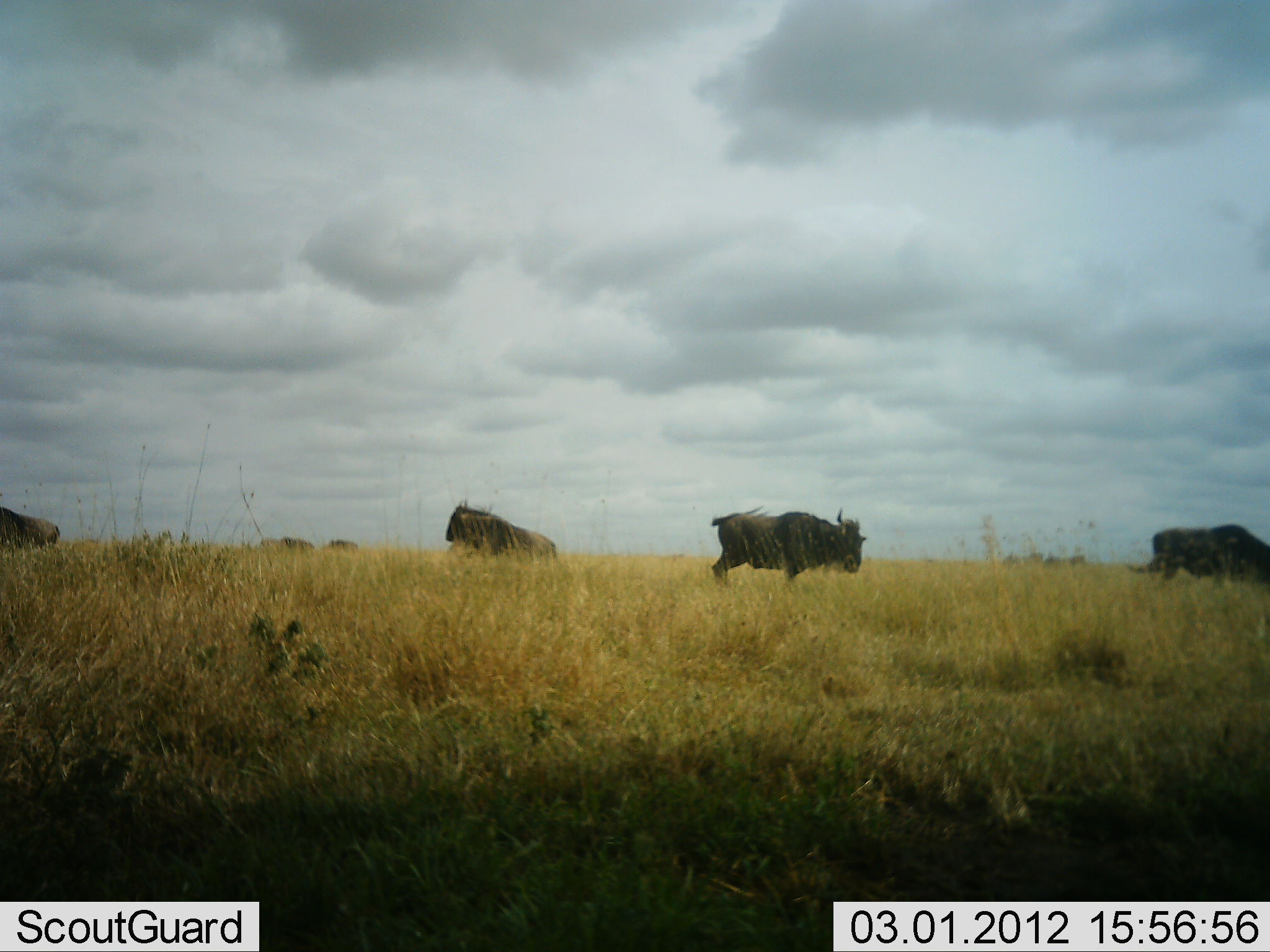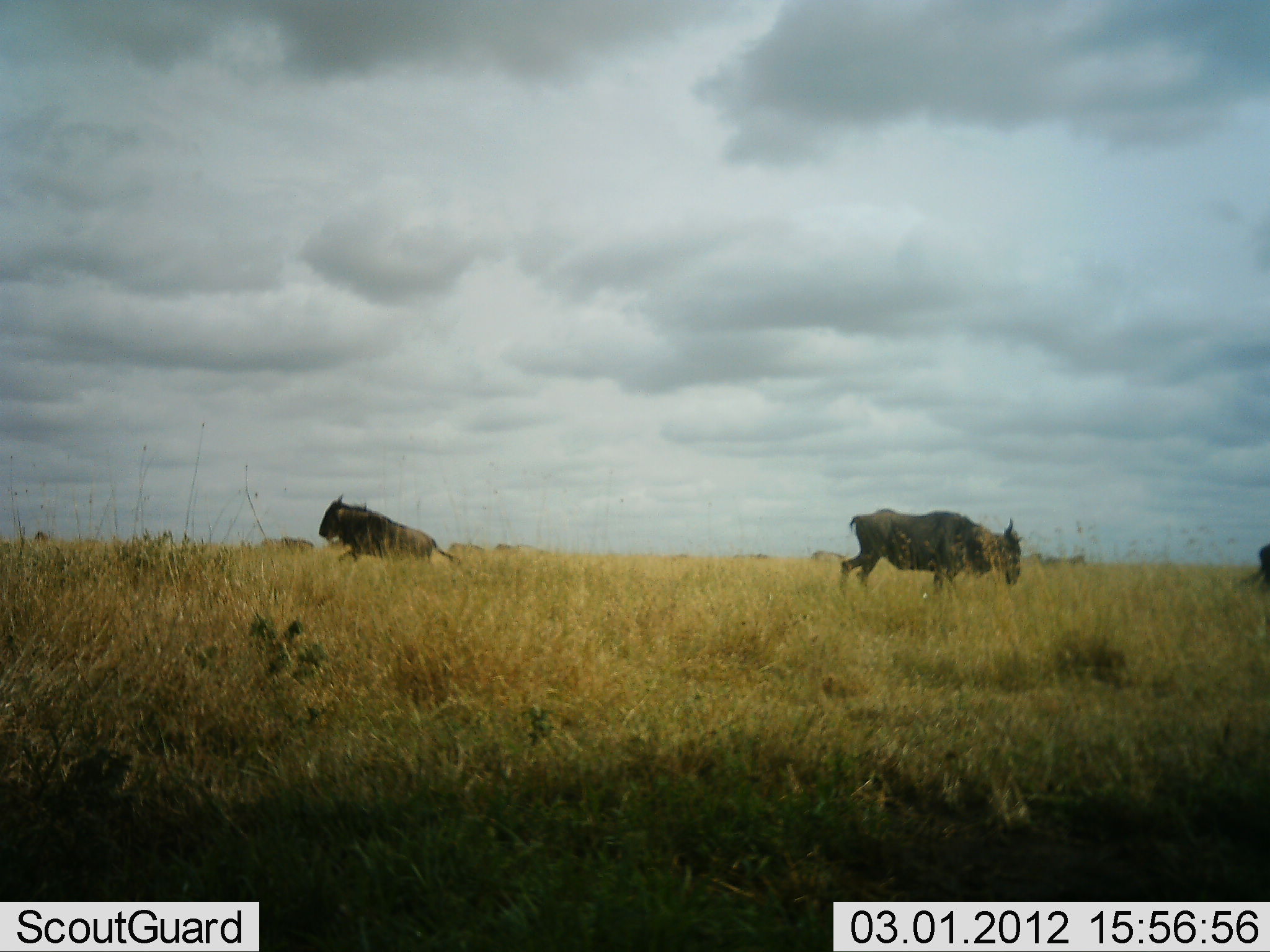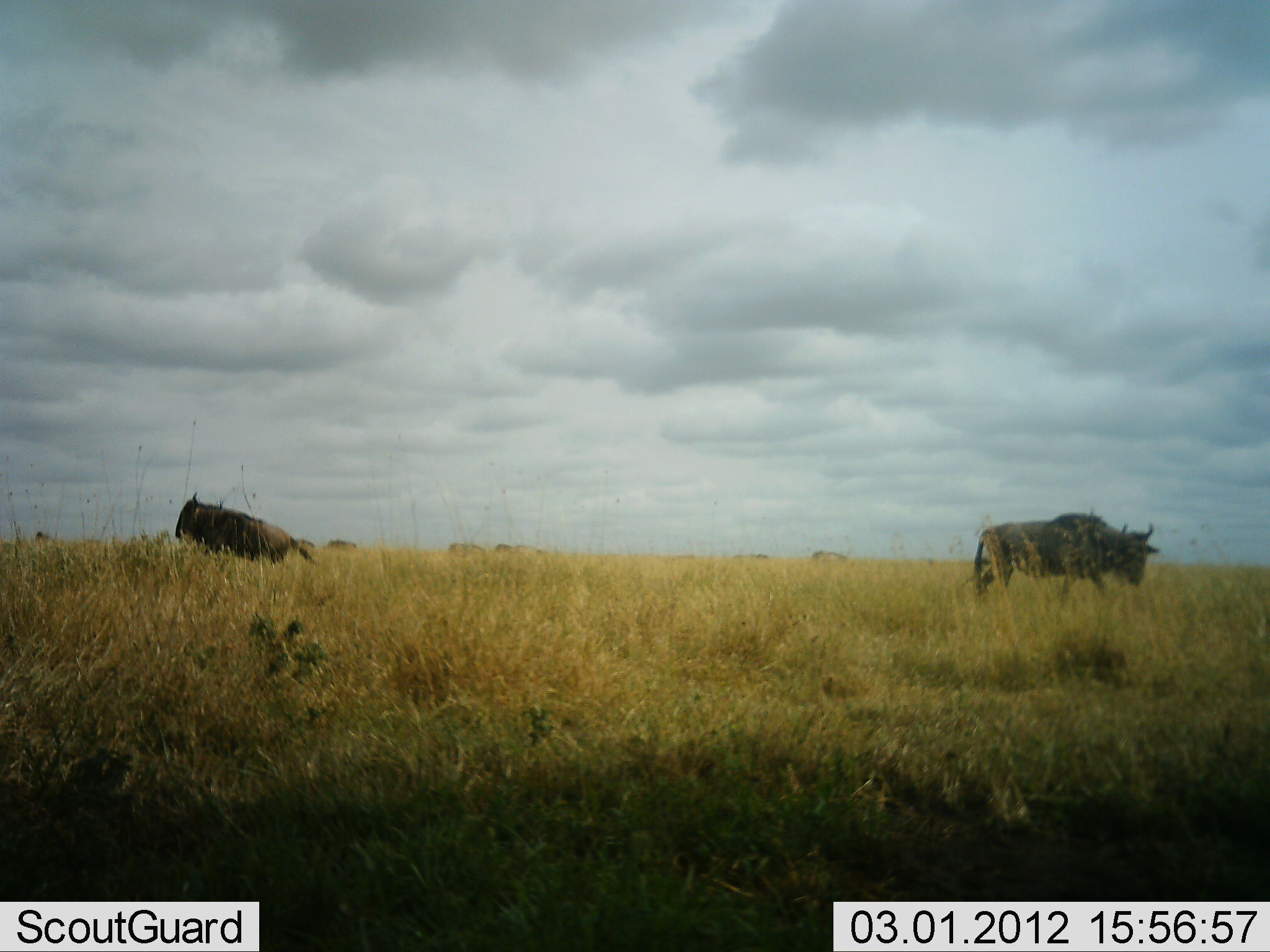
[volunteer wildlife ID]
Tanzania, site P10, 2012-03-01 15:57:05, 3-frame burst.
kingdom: Animalia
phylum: Chordata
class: Mammalia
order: Artiodactyla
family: Bovidae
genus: Connochaetes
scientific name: Connochaetes taurinus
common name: blue wildebeest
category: wildebeest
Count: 4.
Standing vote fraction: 18%.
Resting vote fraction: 0%.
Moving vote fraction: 91%.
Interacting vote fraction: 0%.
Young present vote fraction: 0%.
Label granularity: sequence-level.